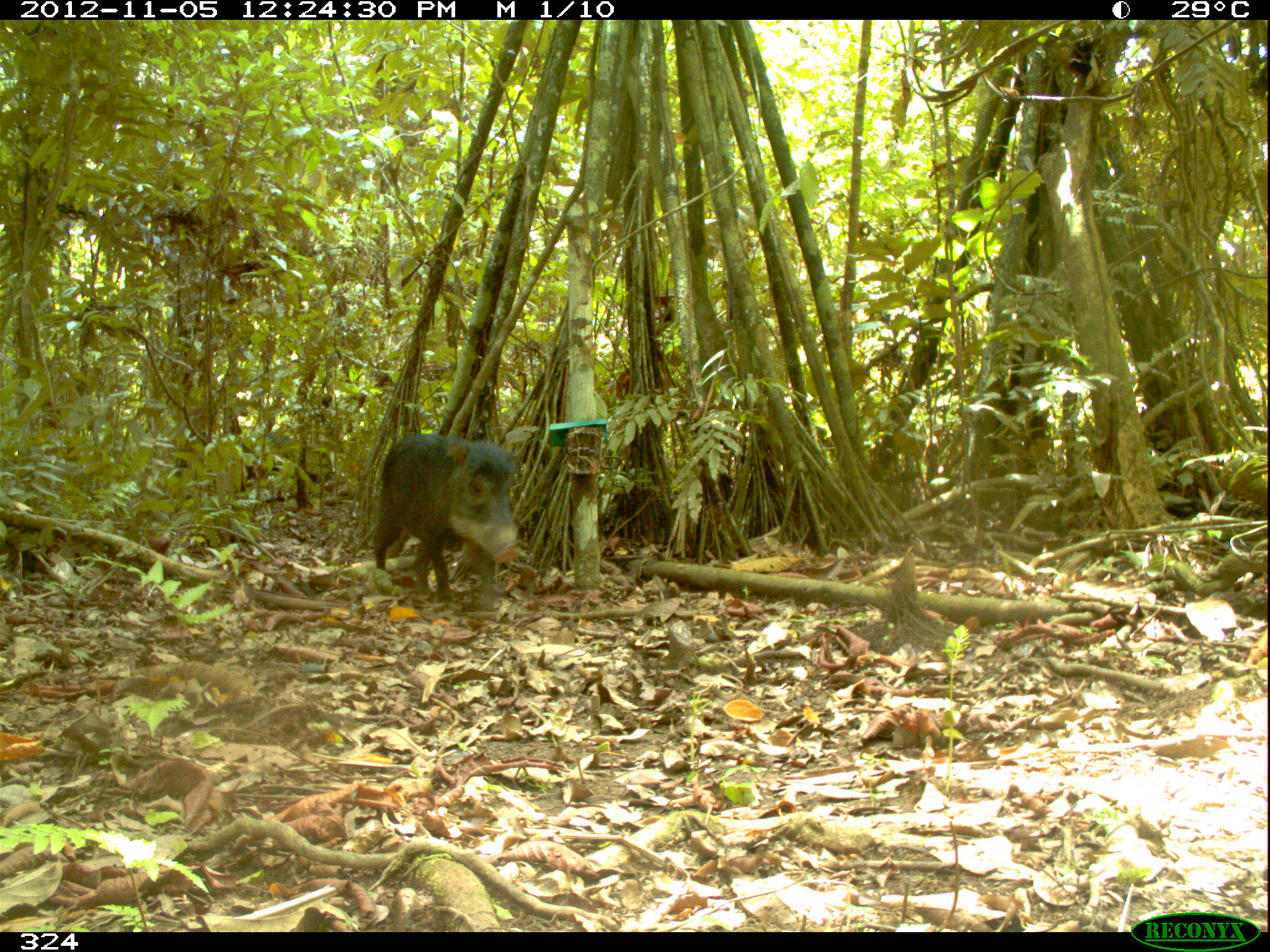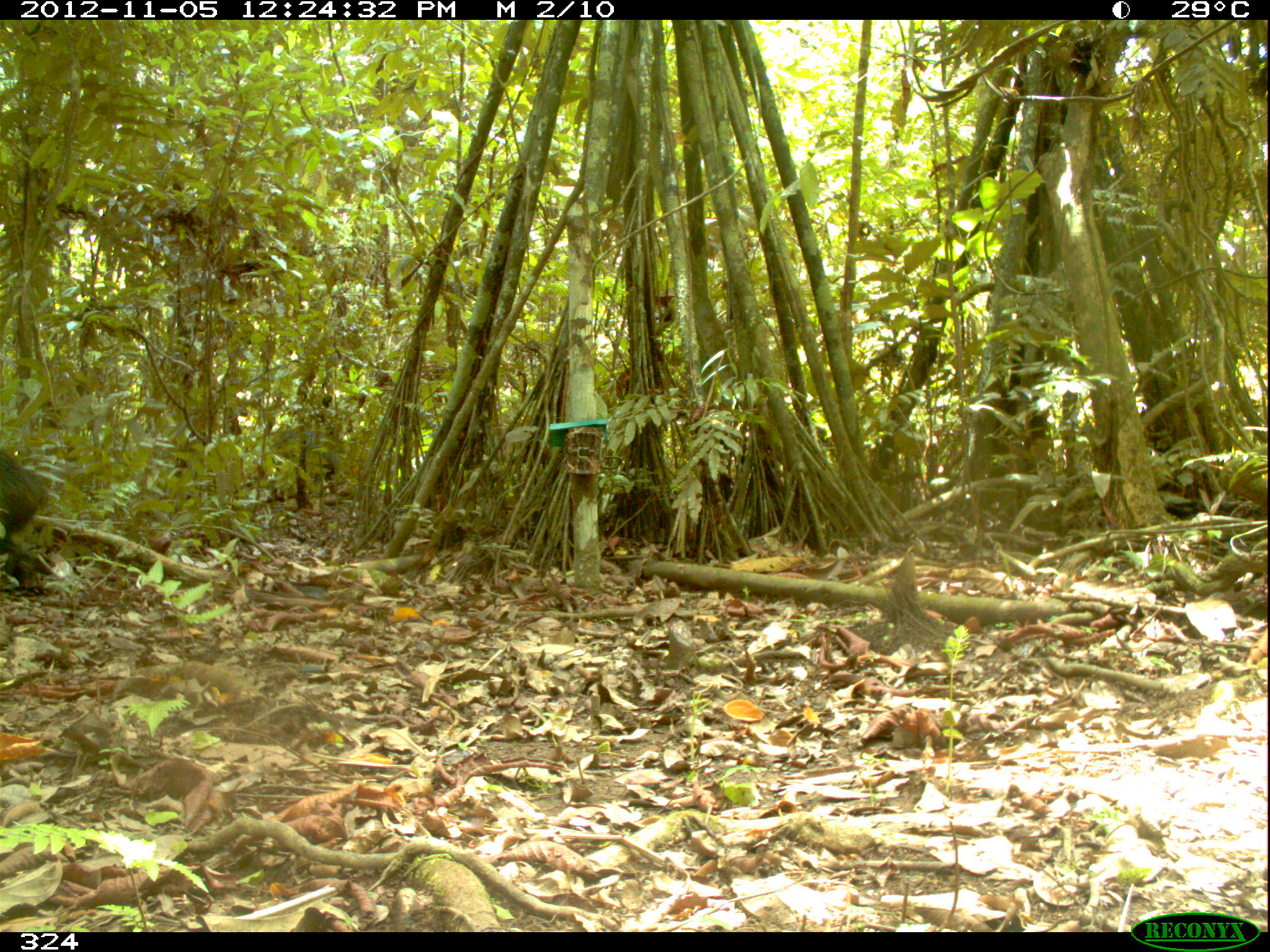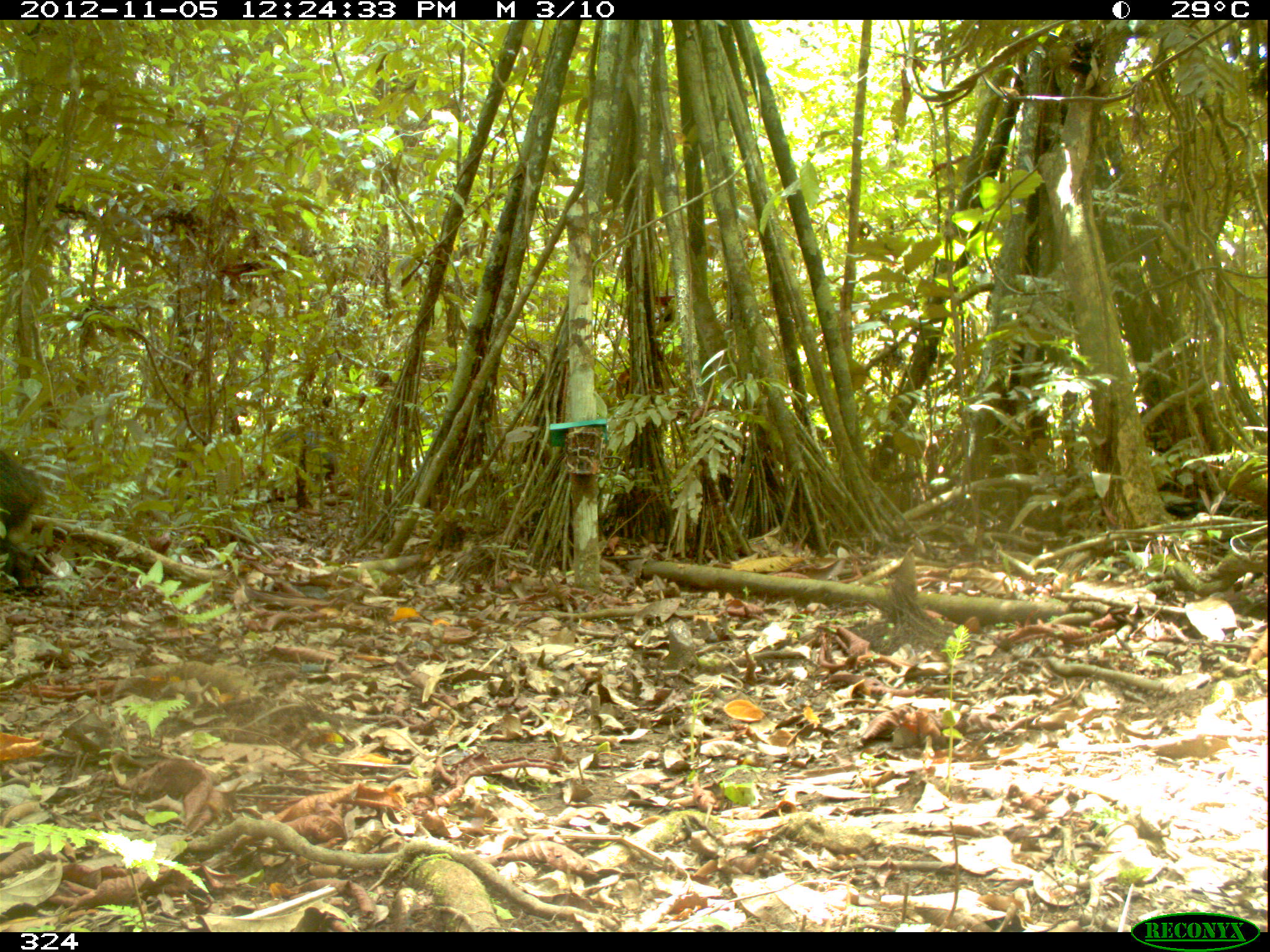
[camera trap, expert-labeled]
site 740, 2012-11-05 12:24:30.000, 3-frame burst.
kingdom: Animalia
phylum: Chordata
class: Mammalia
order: Artiodactyla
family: Tayassuidae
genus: Tayassu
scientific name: Tayassu pecari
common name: white-lipped peccary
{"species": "Tayassu pecari (white-lipped peccary)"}